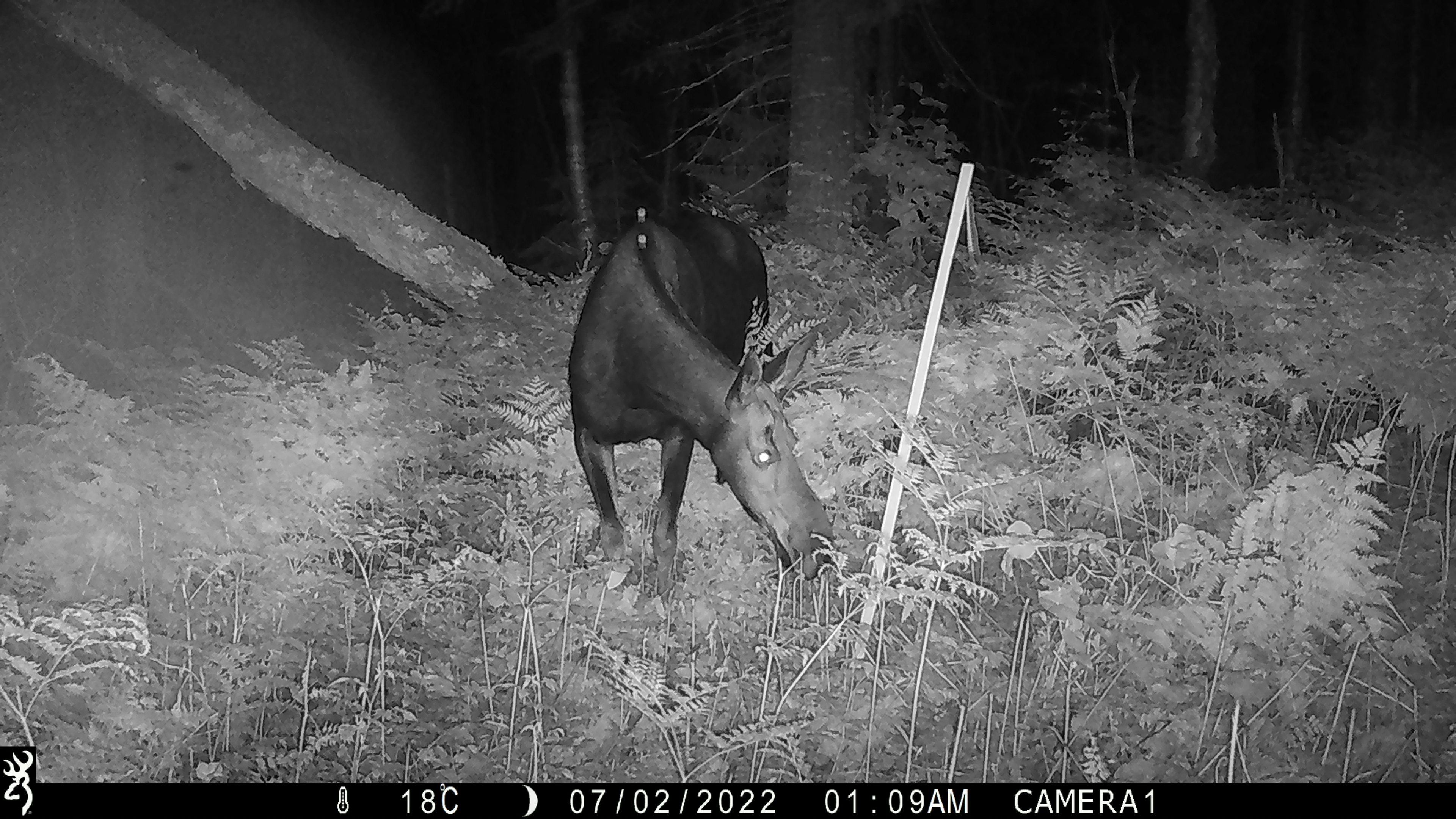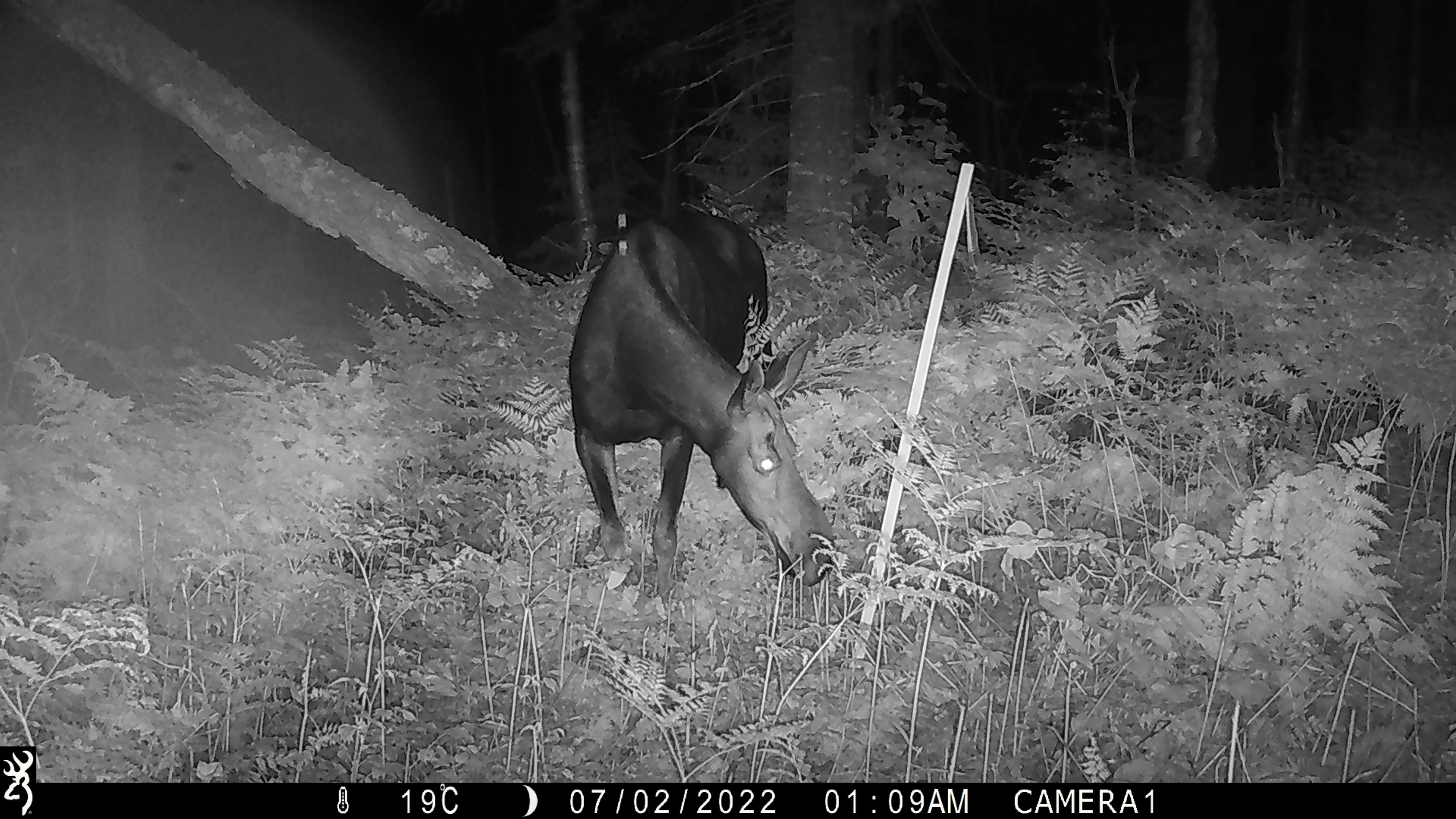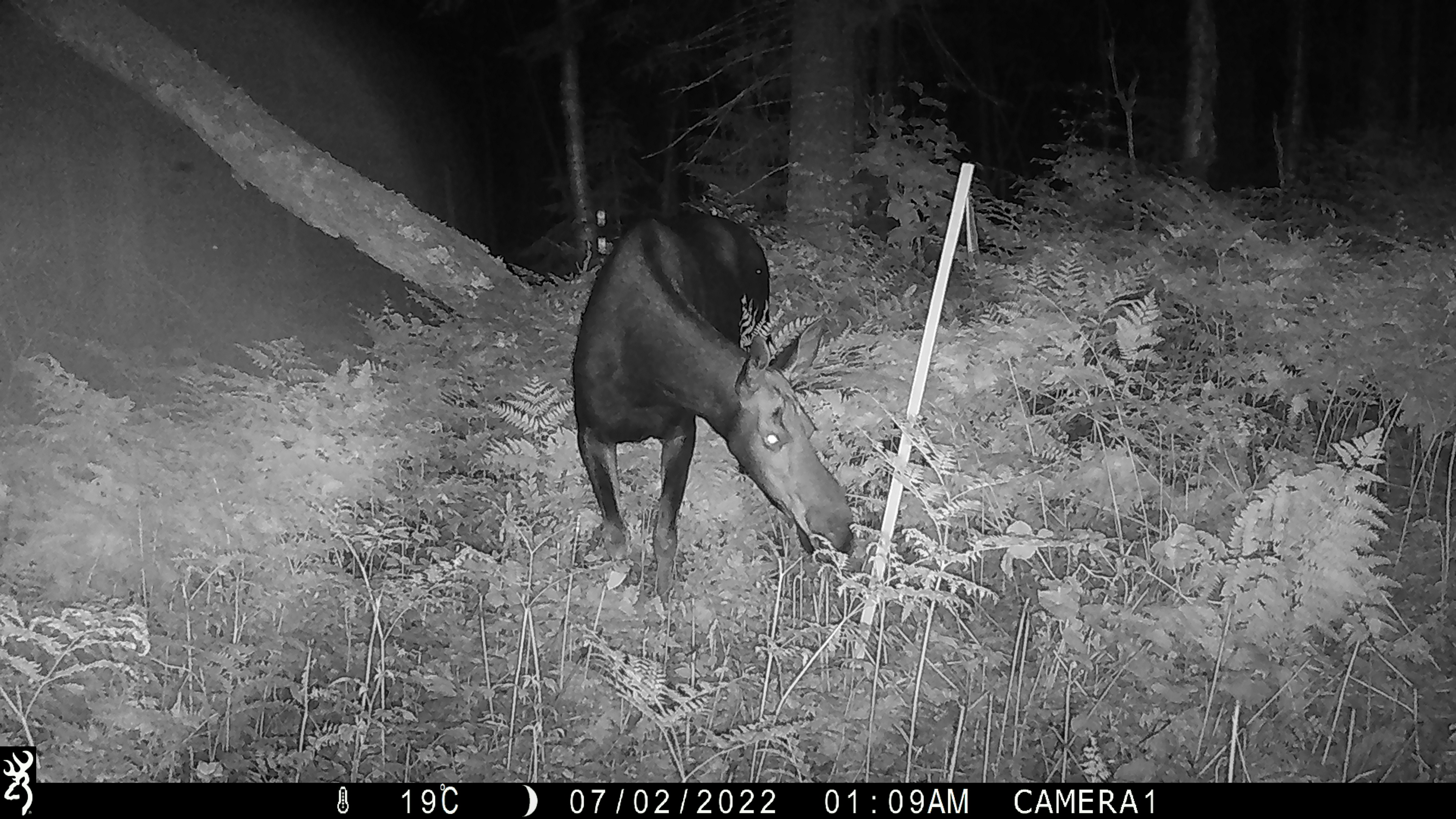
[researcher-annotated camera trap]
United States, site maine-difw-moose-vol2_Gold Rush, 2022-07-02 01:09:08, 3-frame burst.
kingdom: Animalia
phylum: Chordata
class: Mammalia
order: Artiodactyla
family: Cervidae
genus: Alces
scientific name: Alces alces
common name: moose